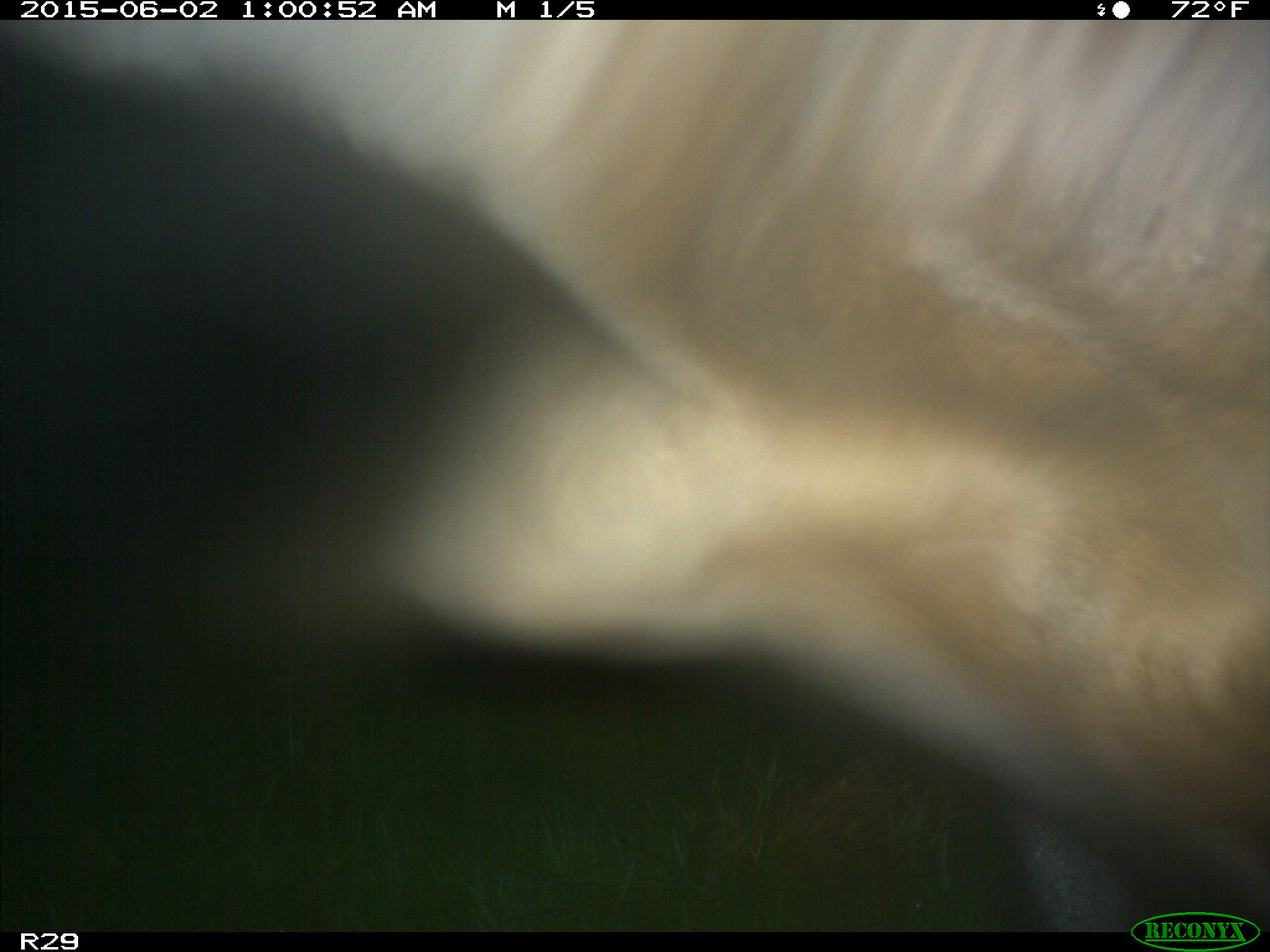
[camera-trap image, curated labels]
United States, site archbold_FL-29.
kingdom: Animalia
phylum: Chordata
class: Mammalia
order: Artiodactyla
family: Bovidae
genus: Bos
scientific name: Bos taurus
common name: domestic cow